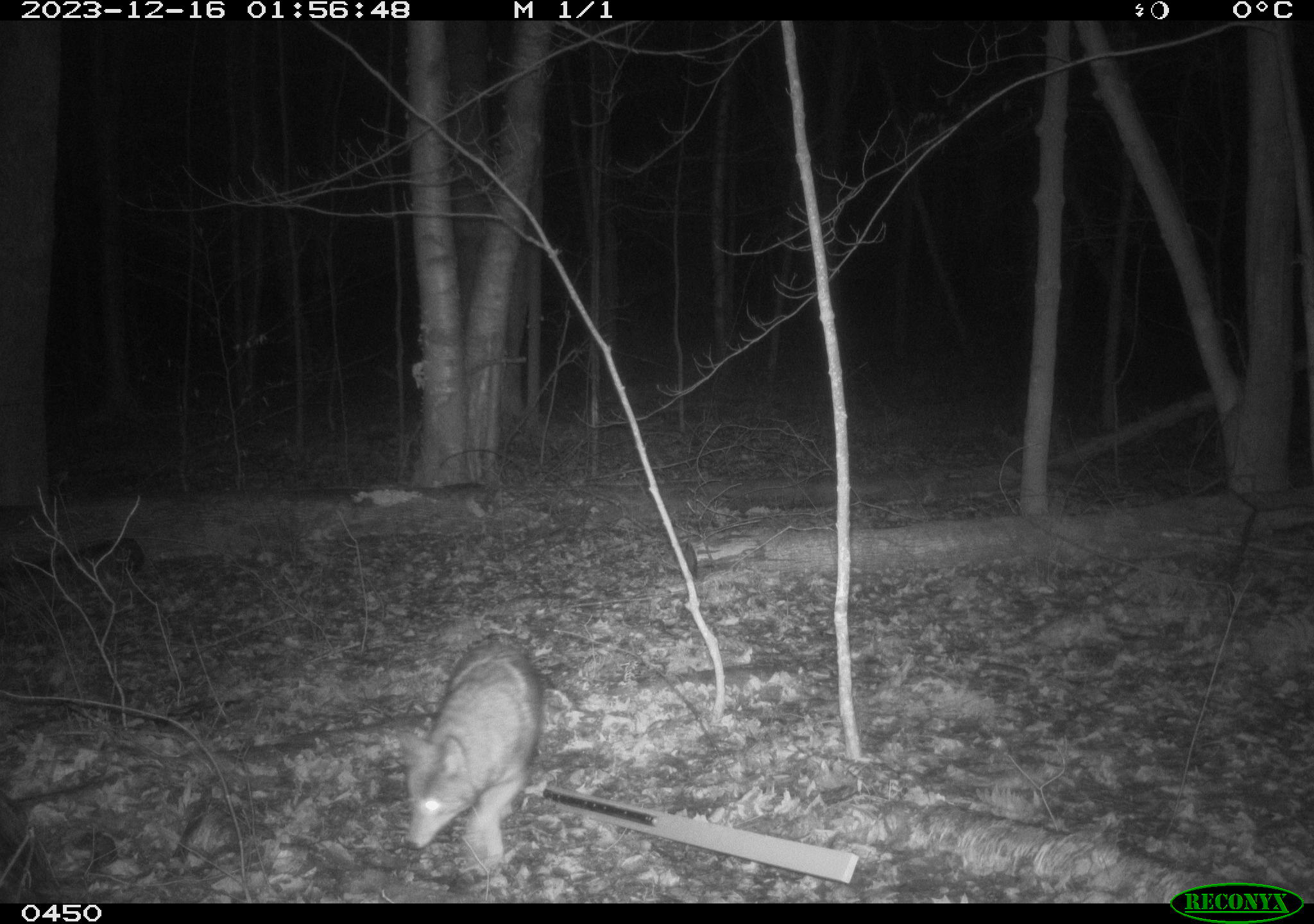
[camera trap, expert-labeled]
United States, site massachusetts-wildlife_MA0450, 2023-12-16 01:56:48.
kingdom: Animalia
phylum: Chordata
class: Mammalia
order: Carnivora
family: Canidae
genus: Canis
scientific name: Canis latrans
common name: coyote